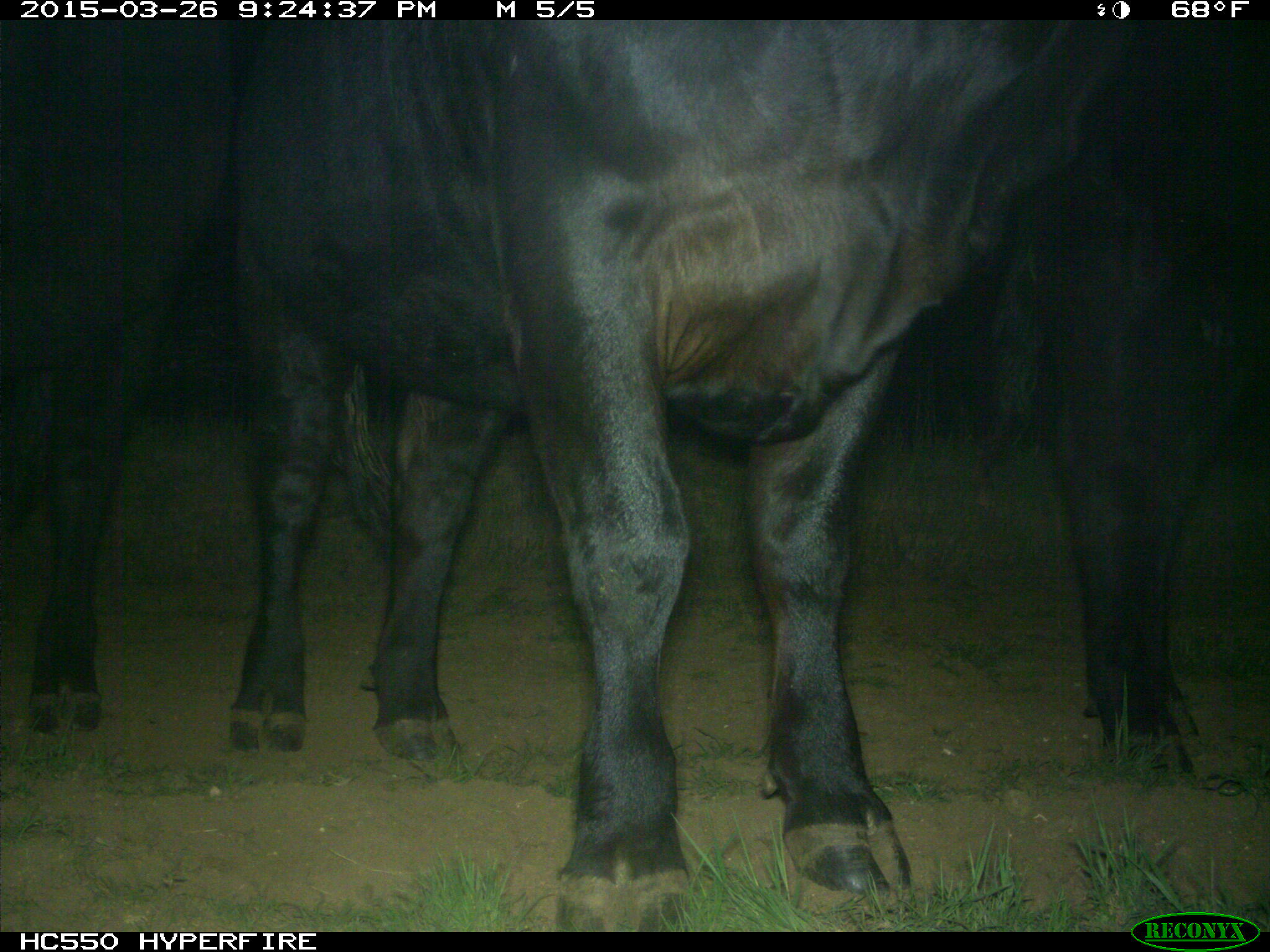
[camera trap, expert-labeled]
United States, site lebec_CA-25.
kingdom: Animalia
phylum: Chordata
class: Mammalia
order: Artiodactyla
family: Bovidae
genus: Bos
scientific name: Bos taurus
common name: domestic cow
Bos taurus (domestic cow).